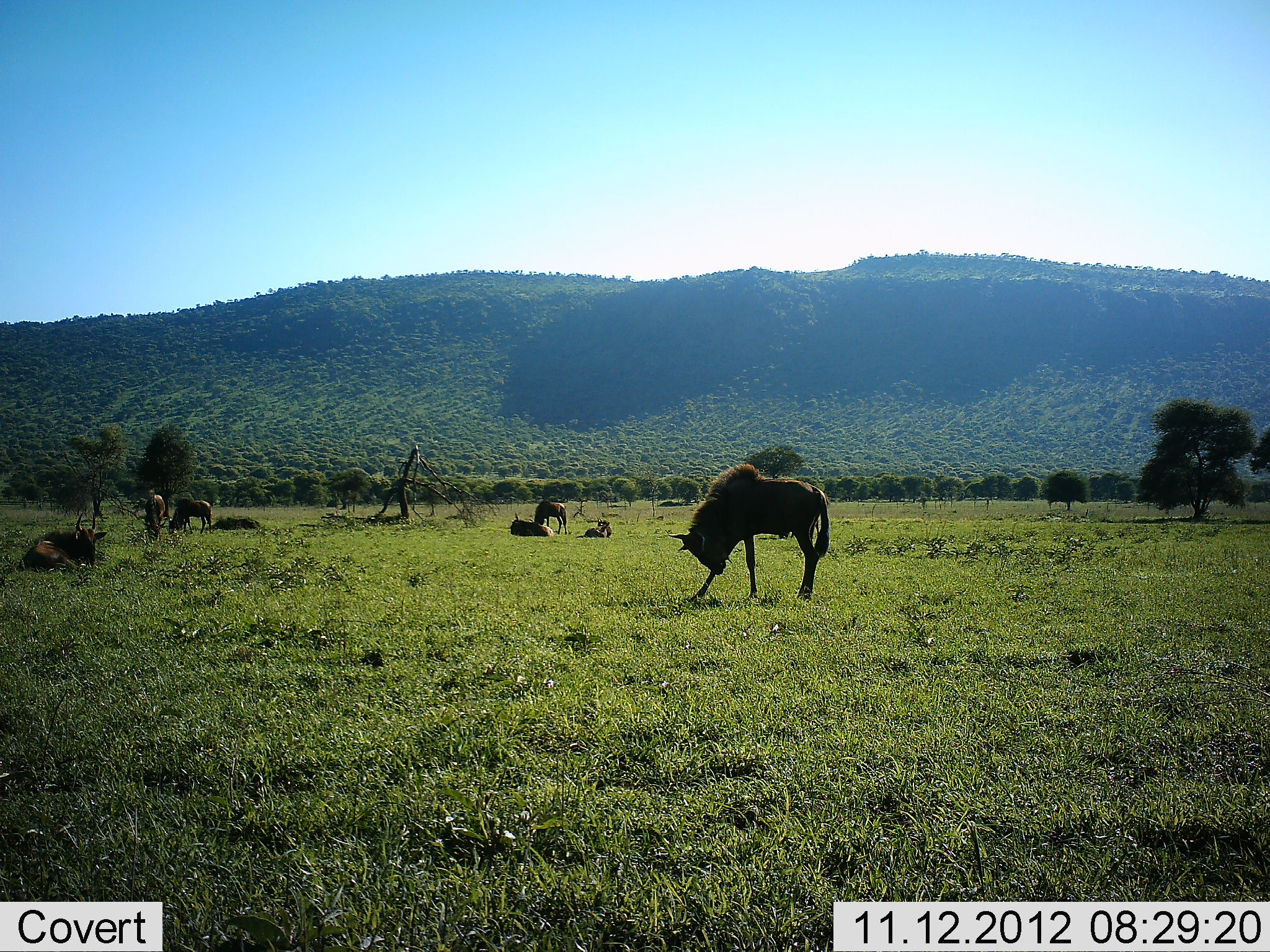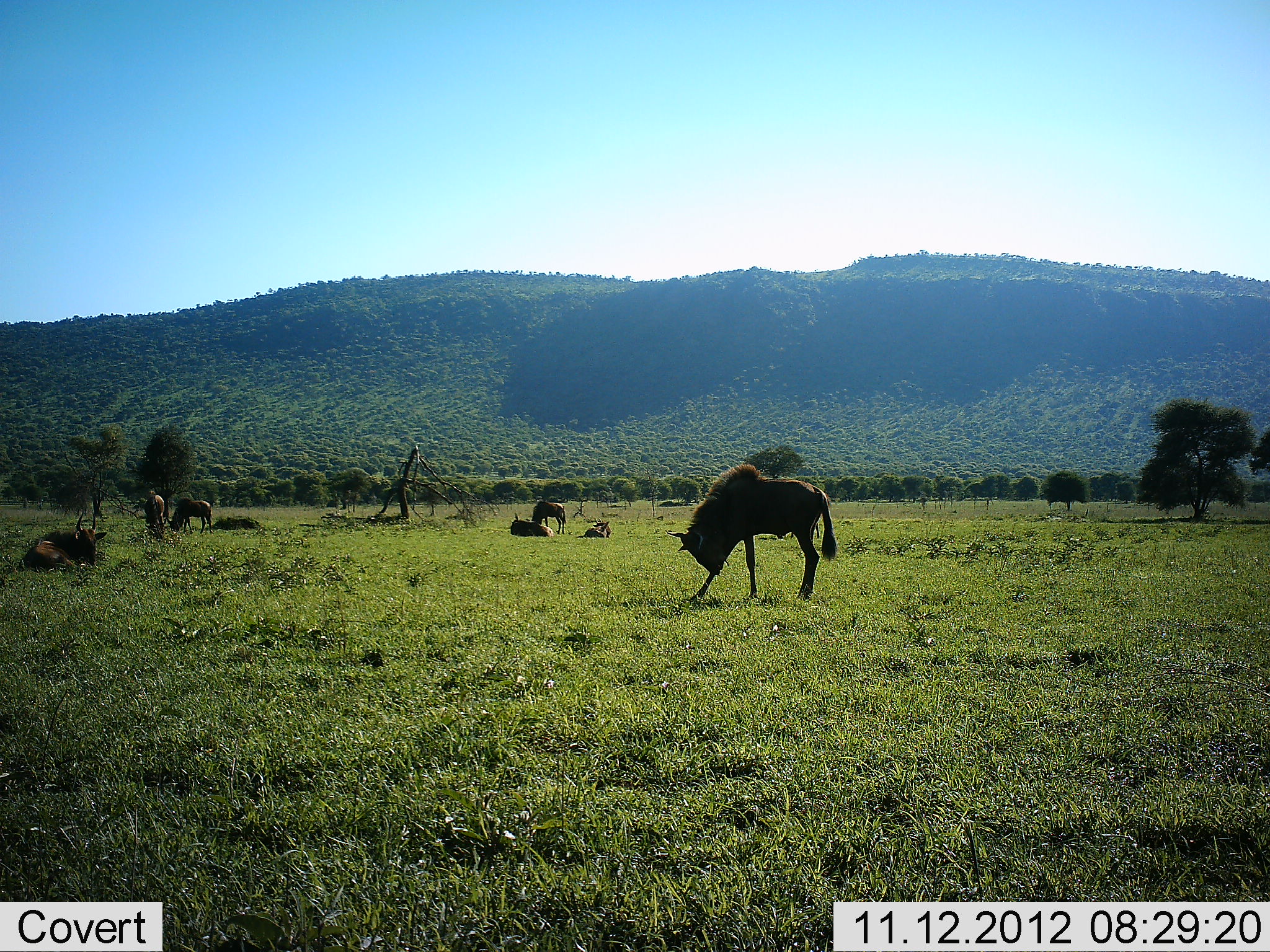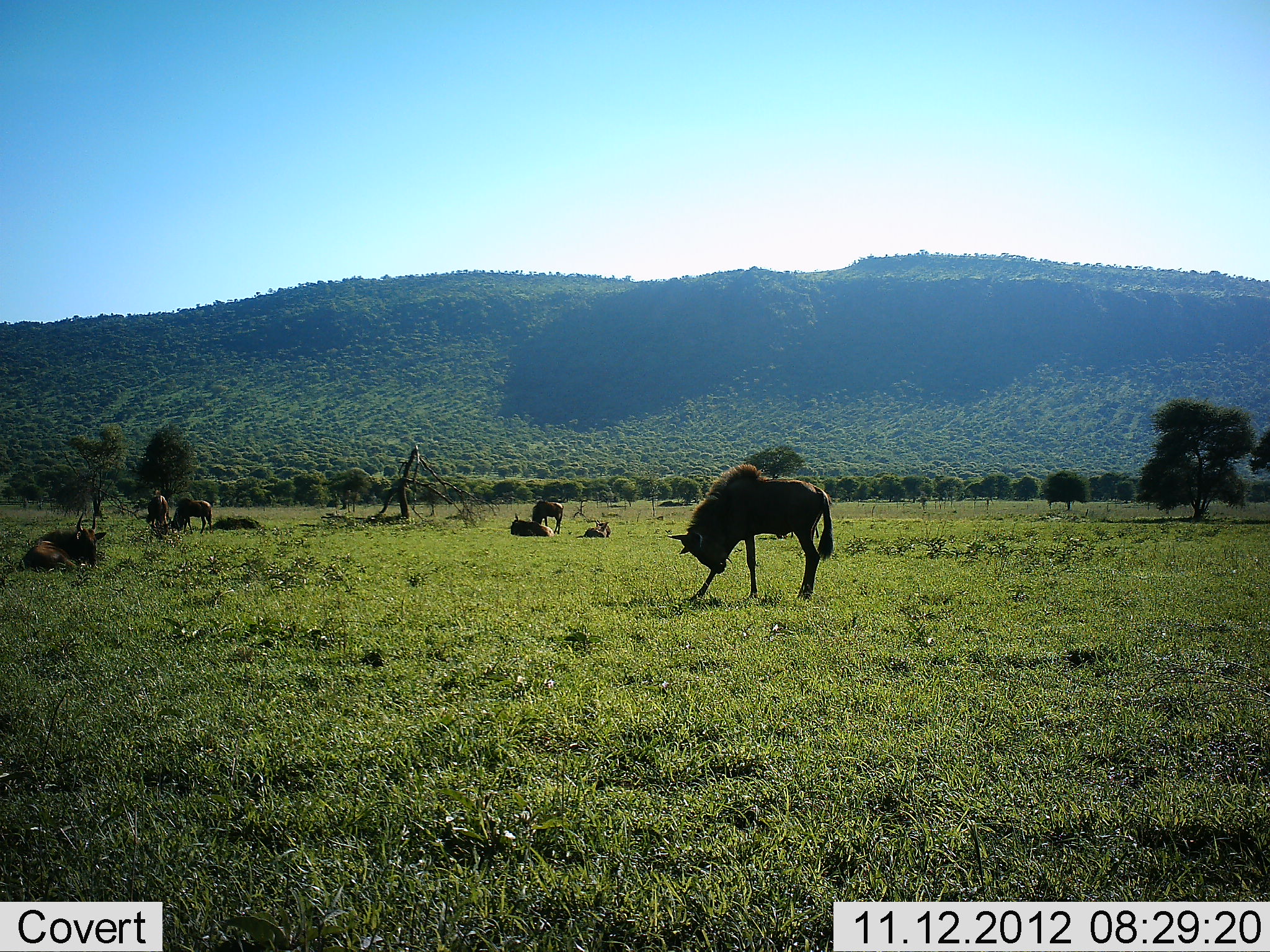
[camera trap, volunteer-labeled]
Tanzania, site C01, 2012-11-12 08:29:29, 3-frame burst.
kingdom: Animalia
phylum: Chordata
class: Mammalia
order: Artiodactyla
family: Bovidae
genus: Connochaetes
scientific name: Connochaetes taurinus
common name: blue wildebeest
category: wildebeest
Wildebeest (blue wildebeest) (Connochaetes taurinus), count 7. Behavior (volunteer vote fractions): standing 70%, resting 90%, moving 0%, interacting 0%. Young present (vote fraction): 0%. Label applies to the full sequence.